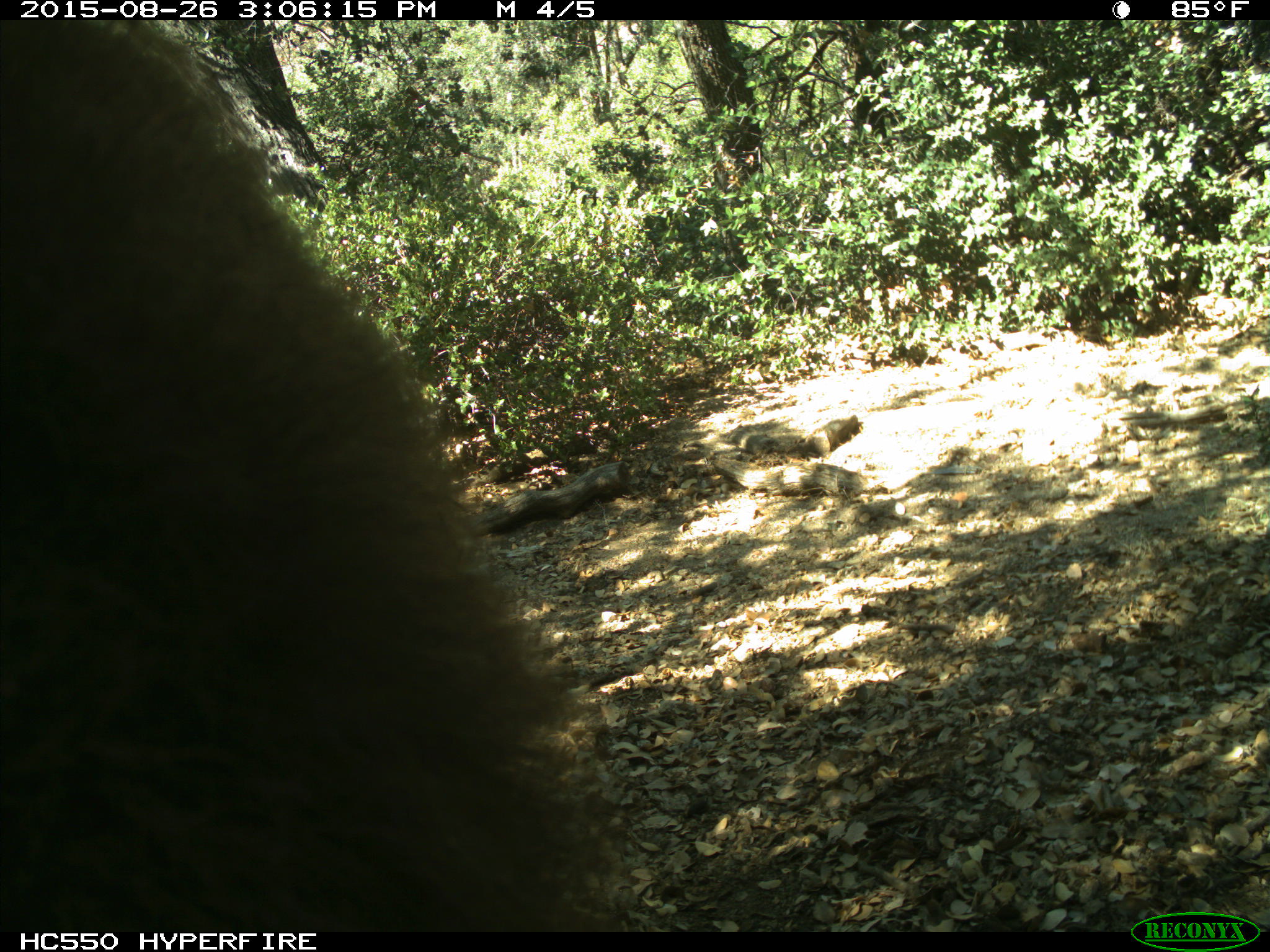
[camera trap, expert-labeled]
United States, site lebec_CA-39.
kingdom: Animalia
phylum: Chordata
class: Mammalia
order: Carnivora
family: Ursidae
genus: Ursus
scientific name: Ursus americanus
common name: american black bear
Ursus americanus (american black bear).